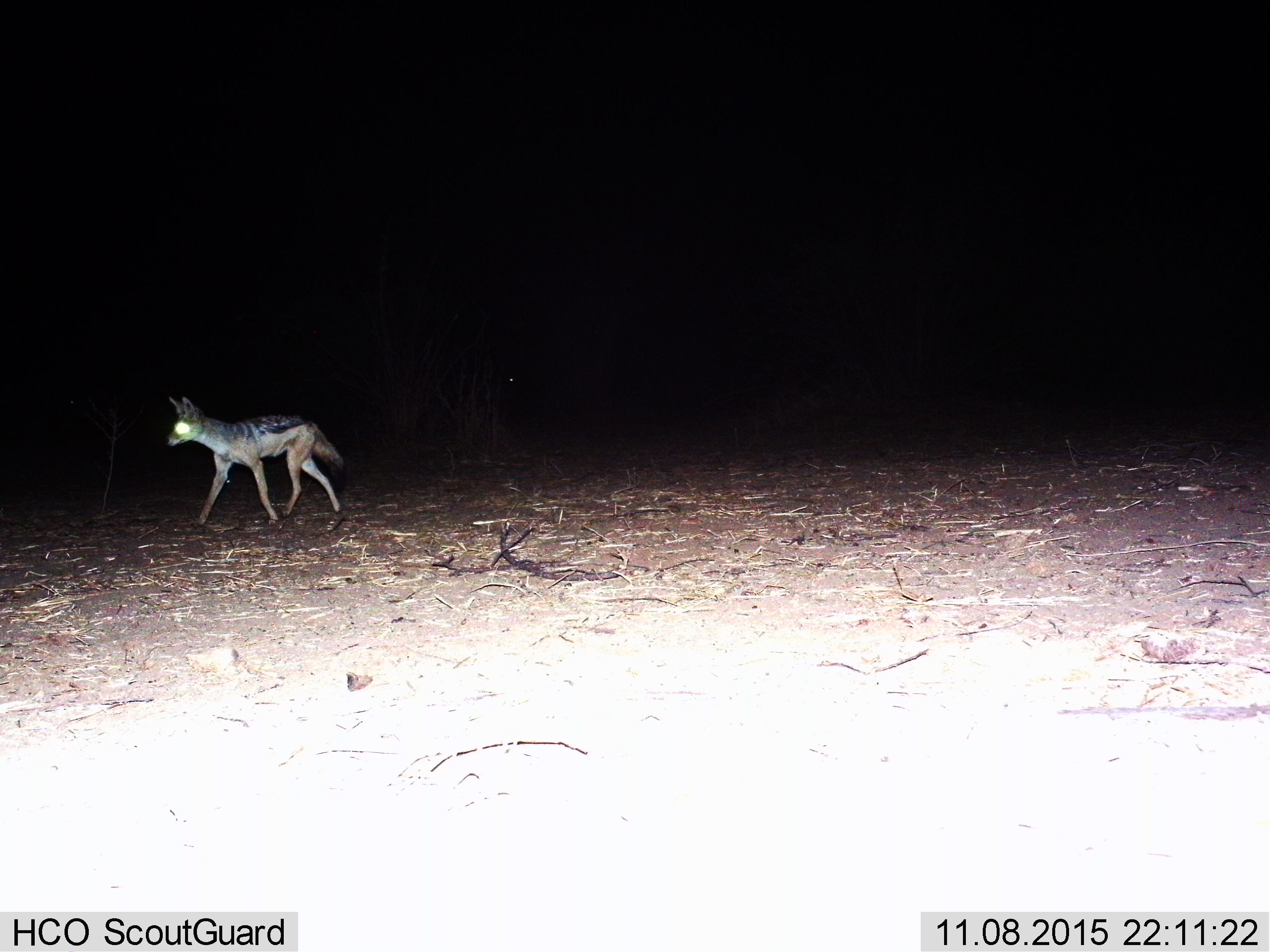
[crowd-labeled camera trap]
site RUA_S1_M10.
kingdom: Animalia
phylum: Chordata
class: Mammalia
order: Carnivora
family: Canidae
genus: Lupulella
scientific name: Lupulella mesomelas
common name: black-backed jackal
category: jackalblackbacked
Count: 1.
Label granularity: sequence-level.